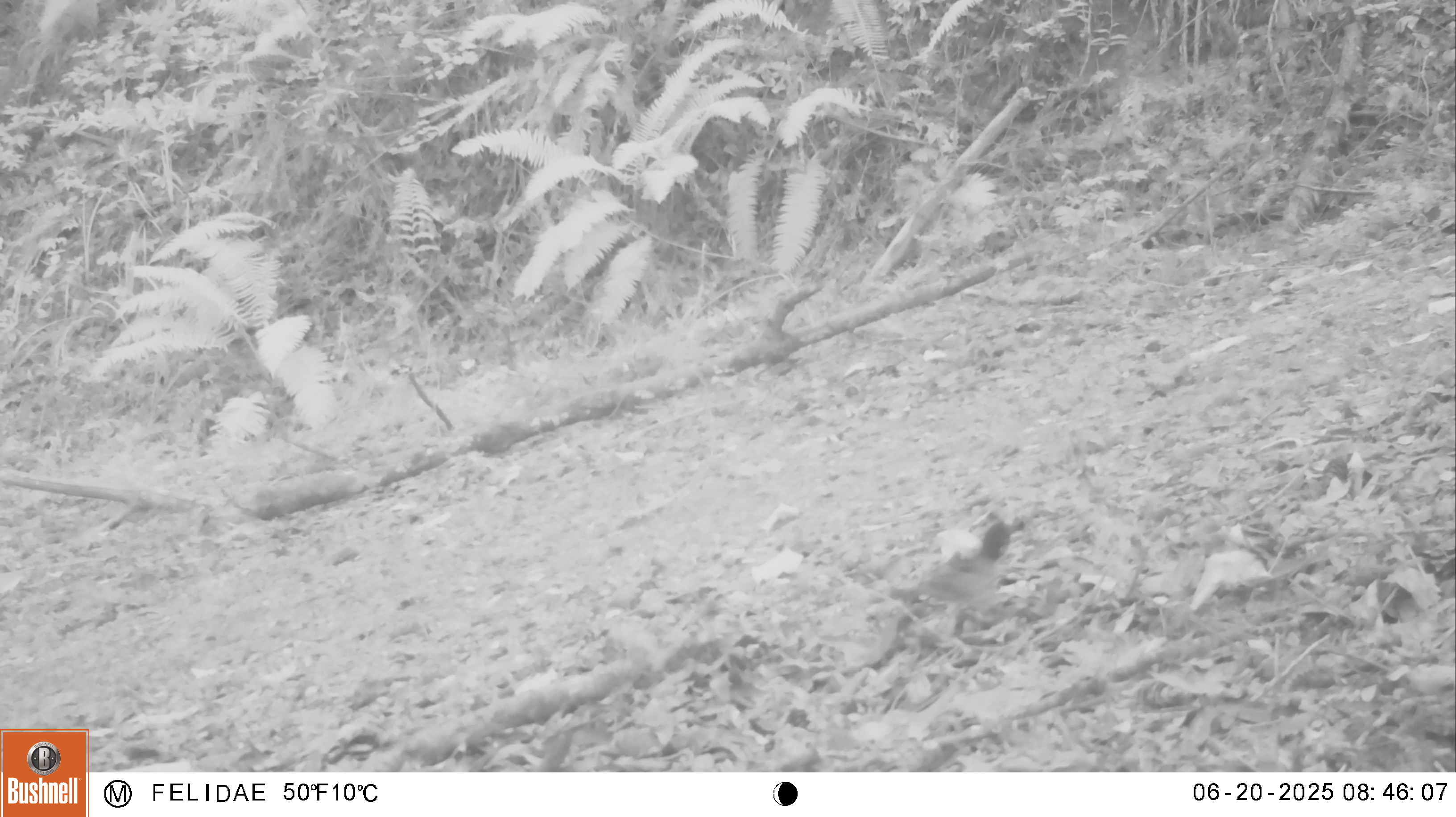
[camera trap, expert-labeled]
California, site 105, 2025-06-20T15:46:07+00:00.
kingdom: Animalia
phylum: Chordata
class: Aves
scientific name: Aves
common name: bird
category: unknown bird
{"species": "unknown bird (bird) (Aves)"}